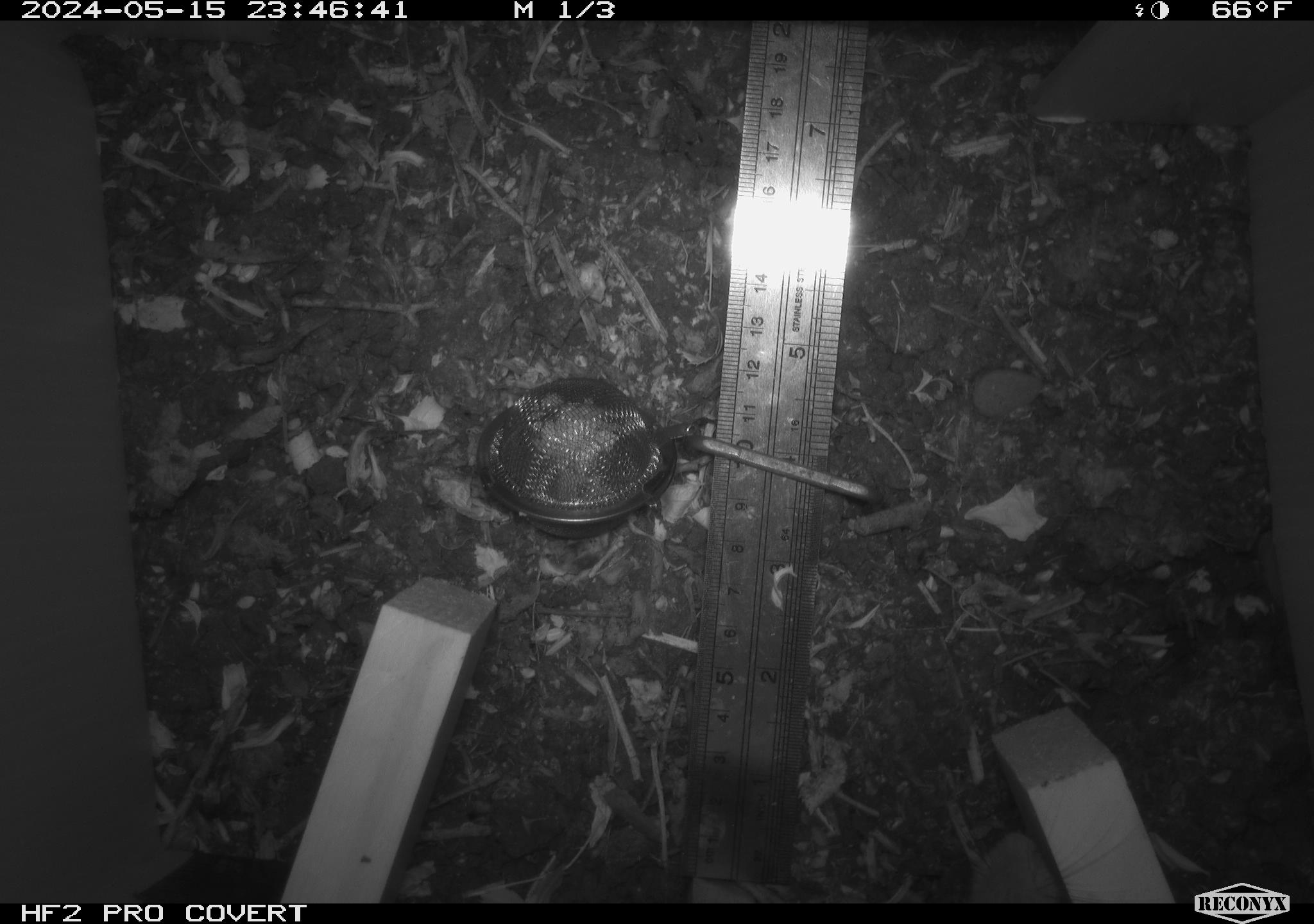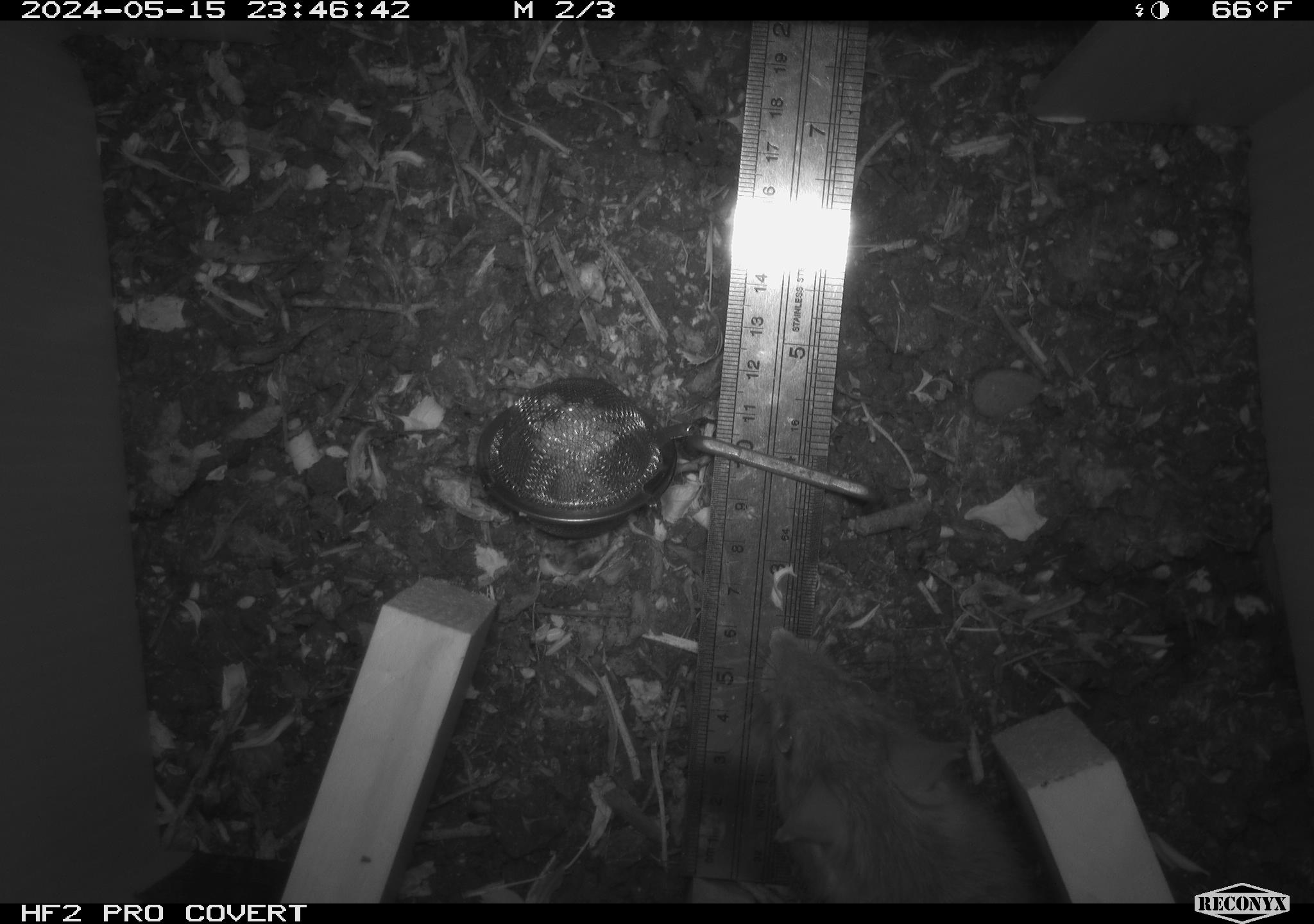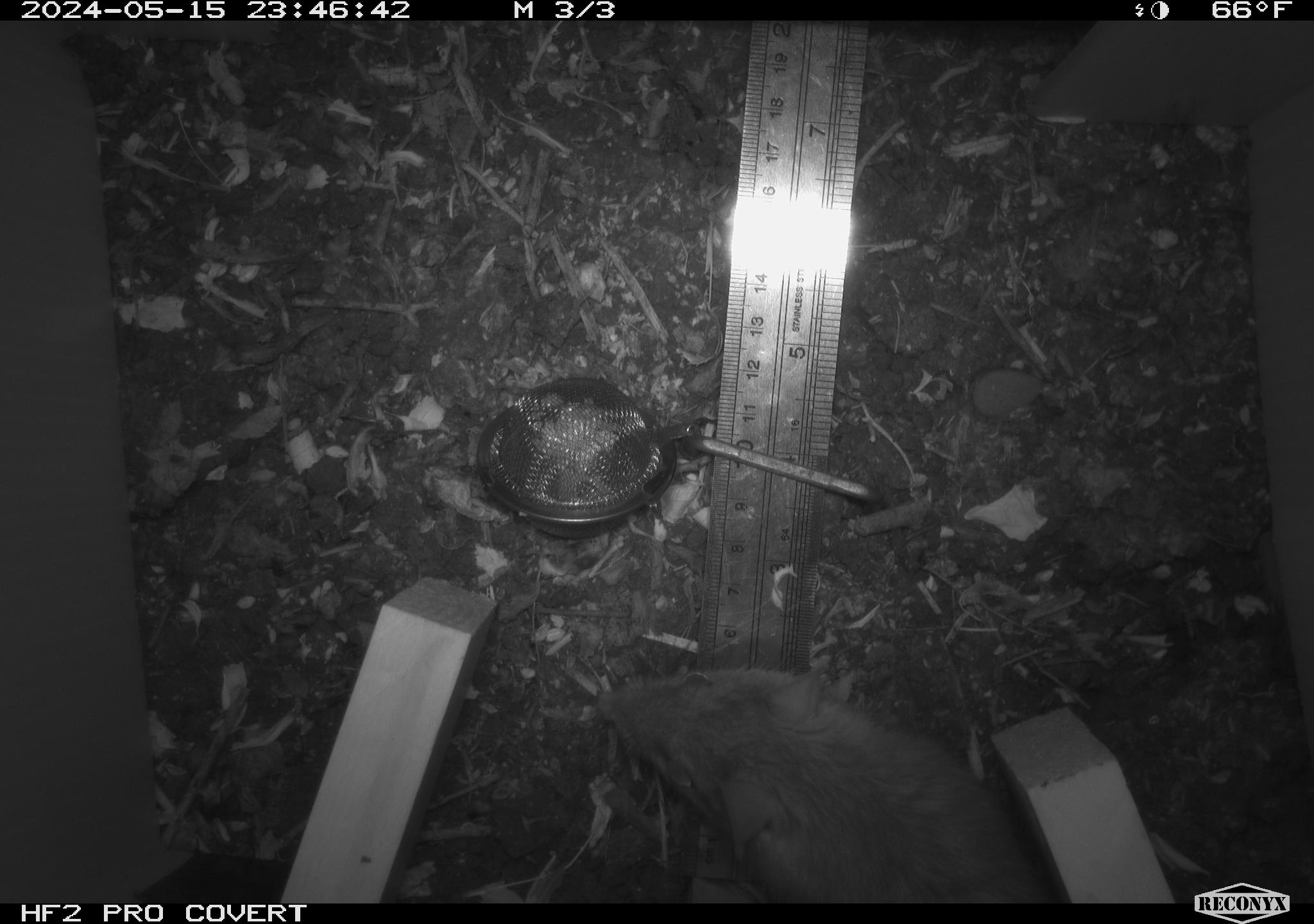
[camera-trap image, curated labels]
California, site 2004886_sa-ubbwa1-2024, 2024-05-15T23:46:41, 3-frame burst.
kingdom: Animalia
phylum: Chordata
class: Mammalia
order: Rodentia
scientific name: Rodentia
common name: woodrat or rat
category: woodrat or rat species